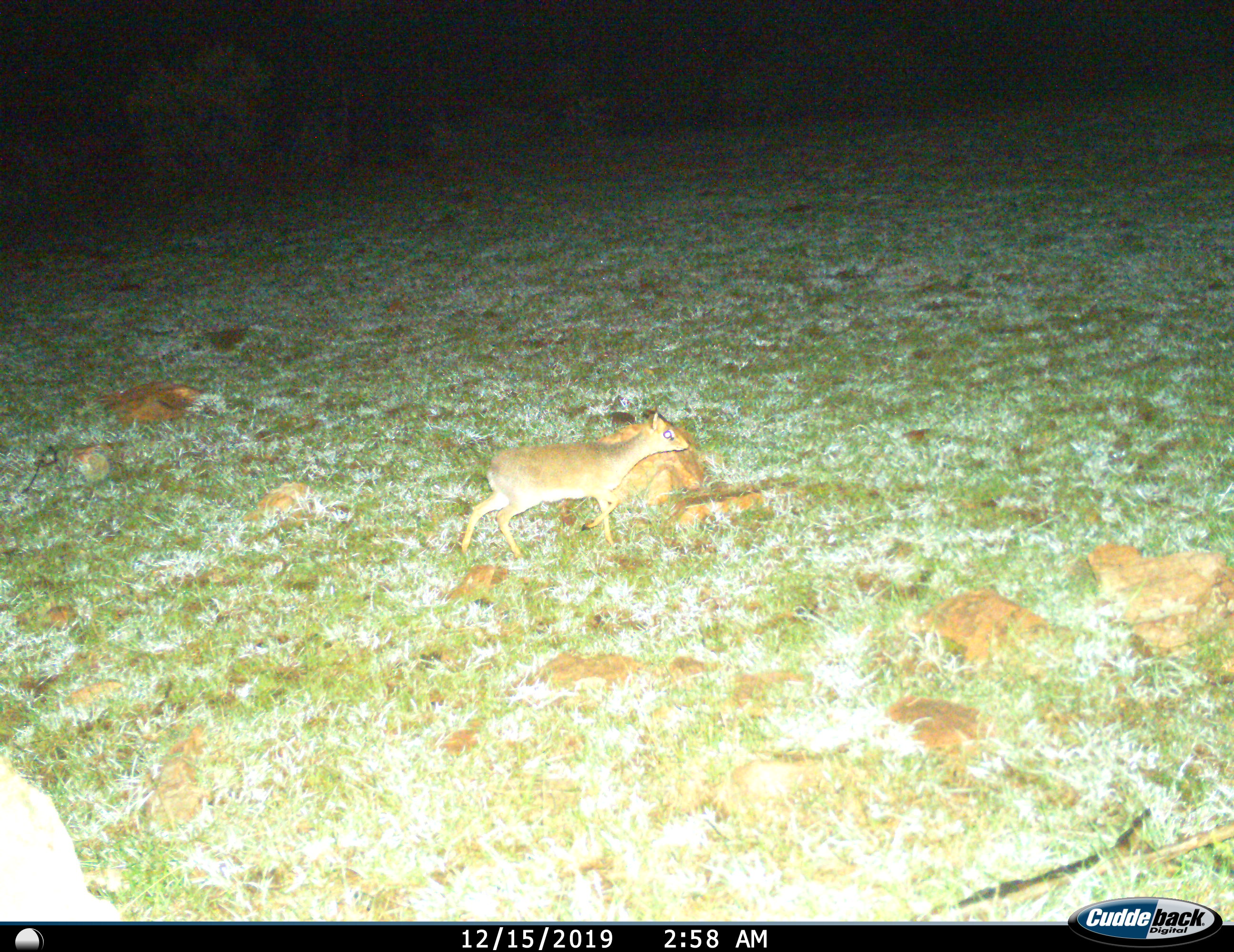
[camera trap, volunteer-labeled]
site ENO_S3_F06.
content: unidentified animal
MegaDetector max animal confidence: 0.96